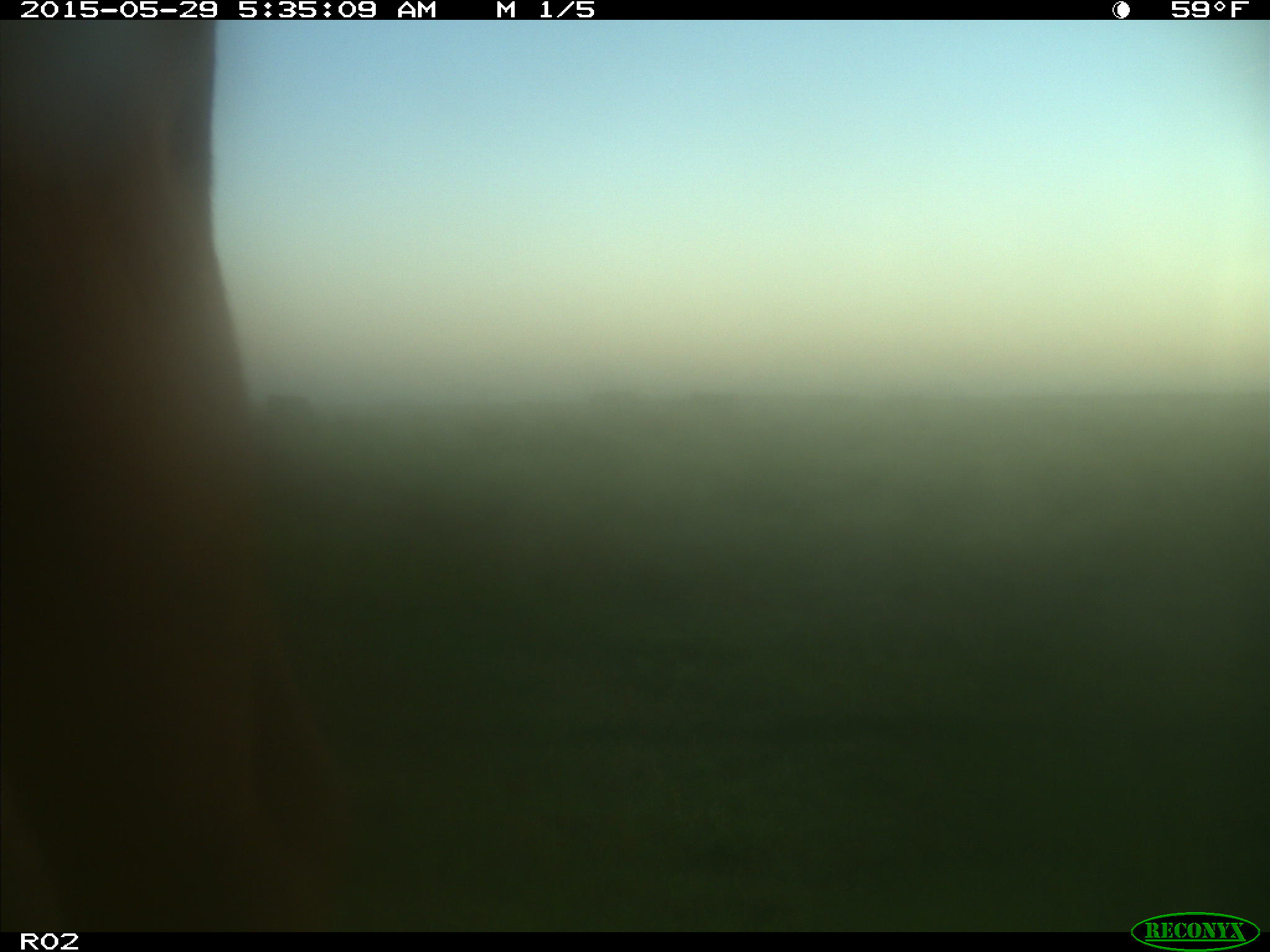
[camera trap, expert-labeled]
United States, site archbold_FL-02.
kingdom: Animalia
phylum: Chordata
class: Mammalia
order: Artiodactyla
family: Bovidae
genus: Bos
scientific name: Bos taurus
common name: domestic cow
Bos taurus (domestic cow).